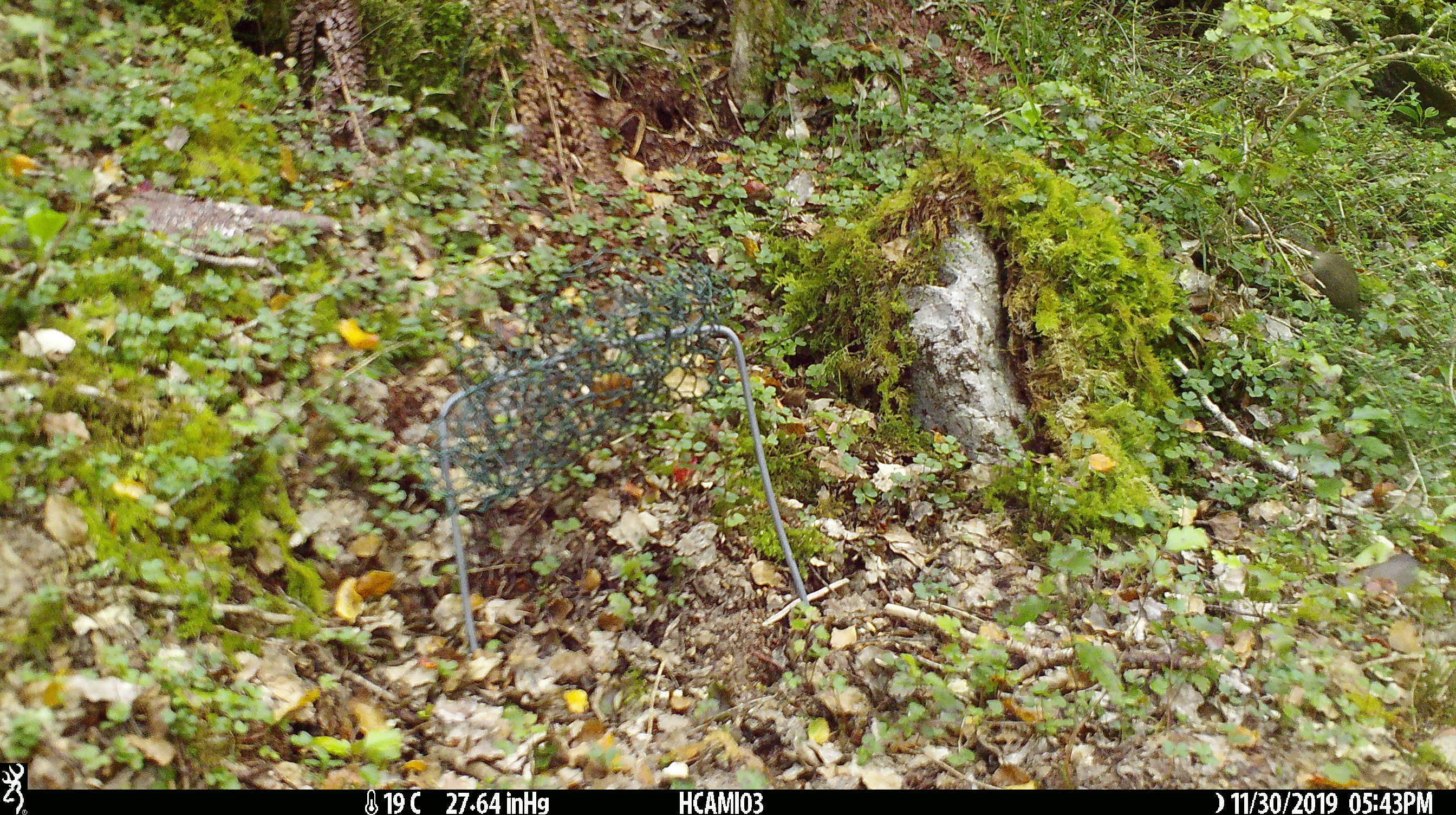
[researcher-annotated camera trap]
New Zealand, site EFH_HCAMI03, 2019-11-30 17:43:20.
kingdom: Animalia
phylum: Chordata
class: Mammalia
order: Rodentia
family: Muridae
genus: Mus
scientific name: Mus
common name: mouse